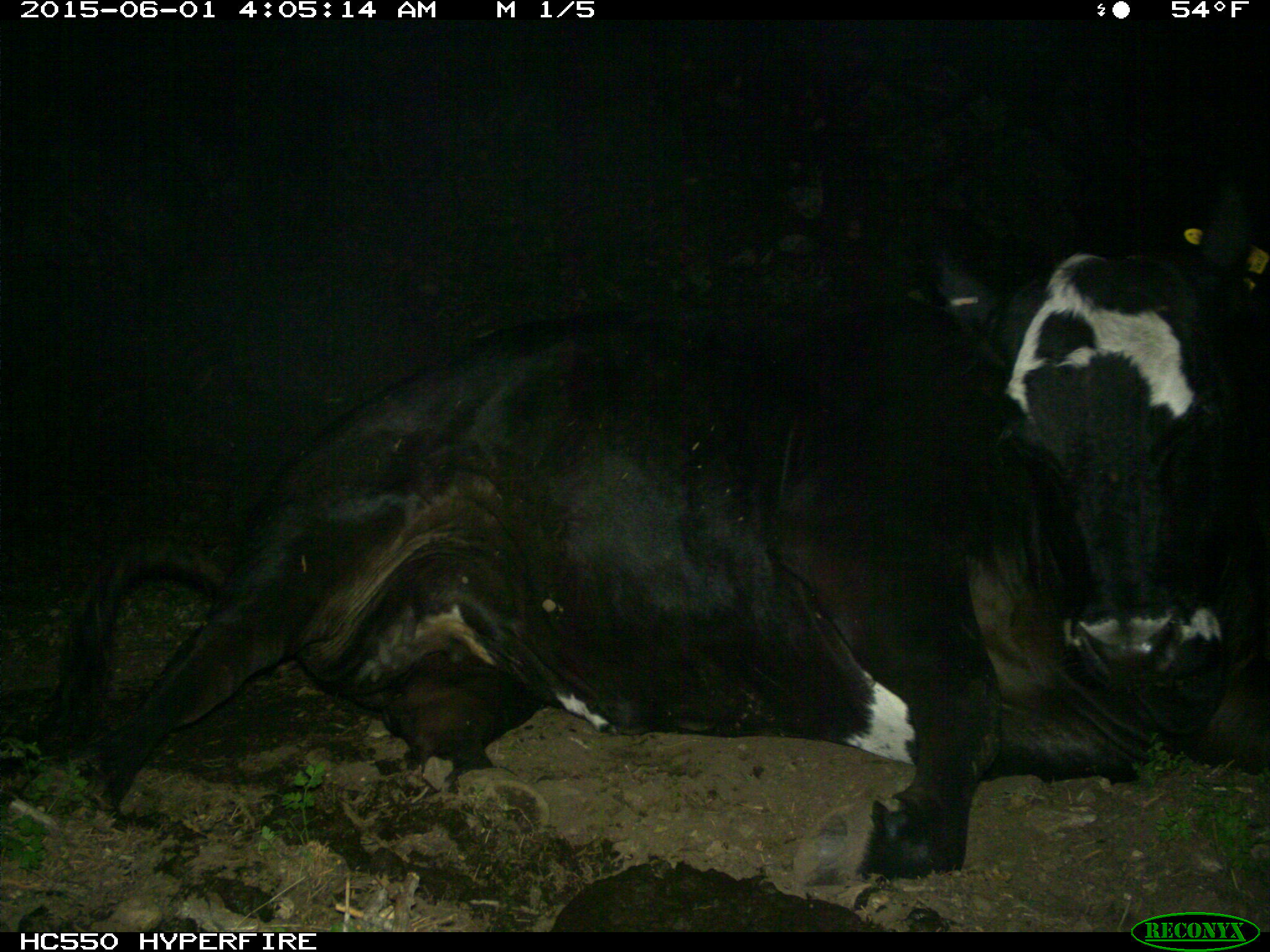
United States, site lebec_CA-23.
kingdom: Animalia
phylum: Chordata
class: Mammalia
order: Artiodactyla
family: Bovidae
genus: Bos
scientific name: Bos taurus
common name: domestic cow